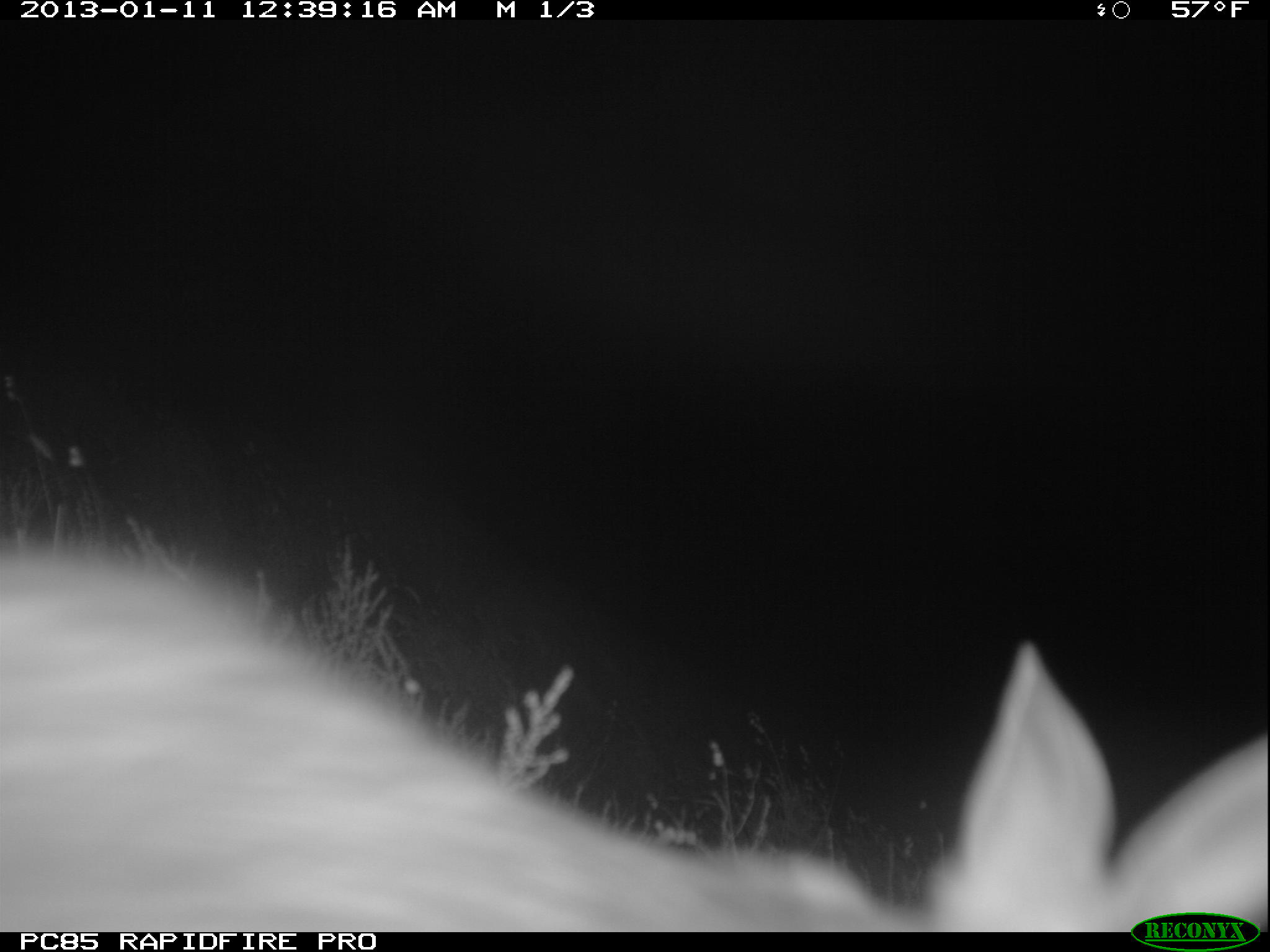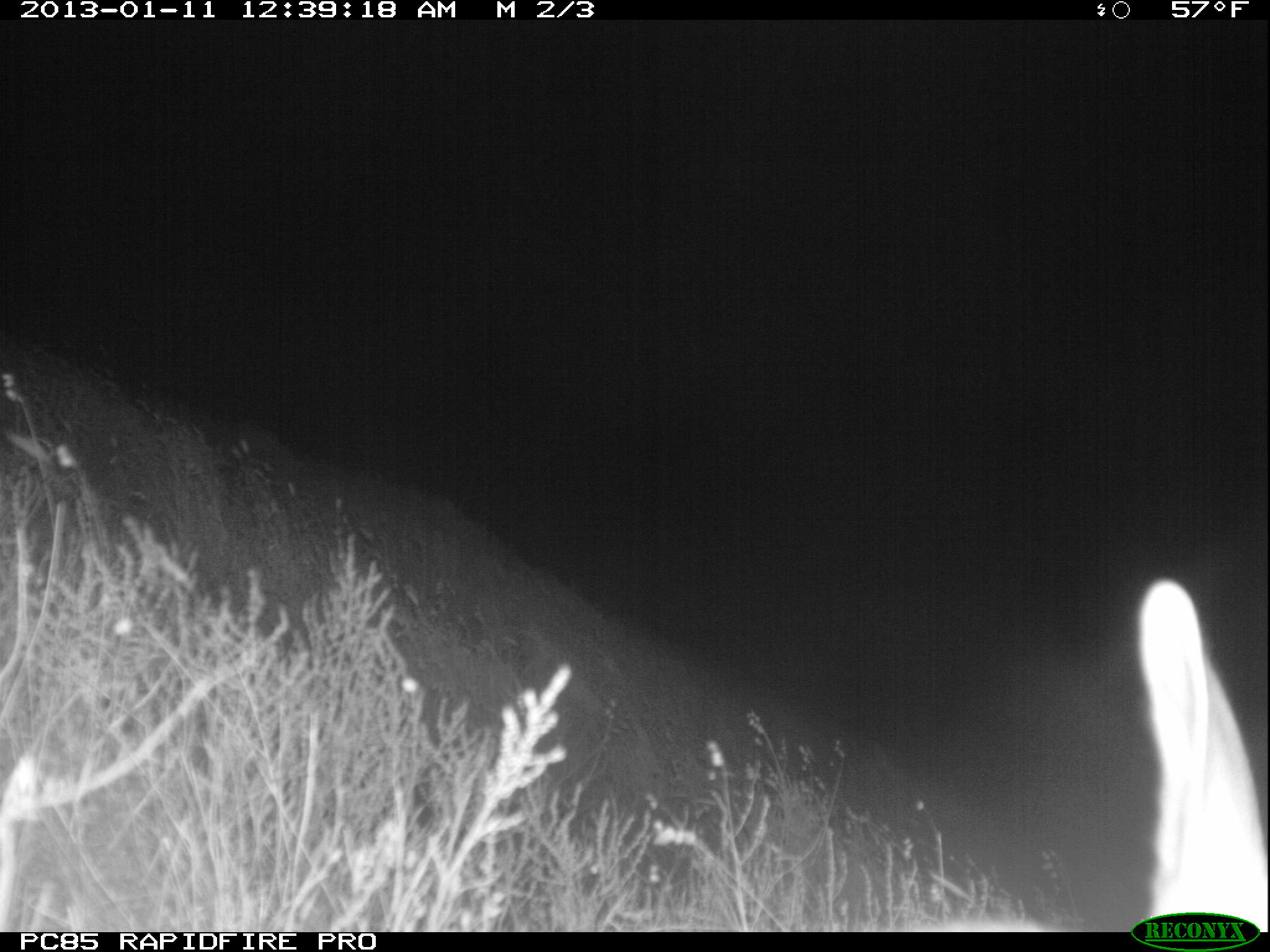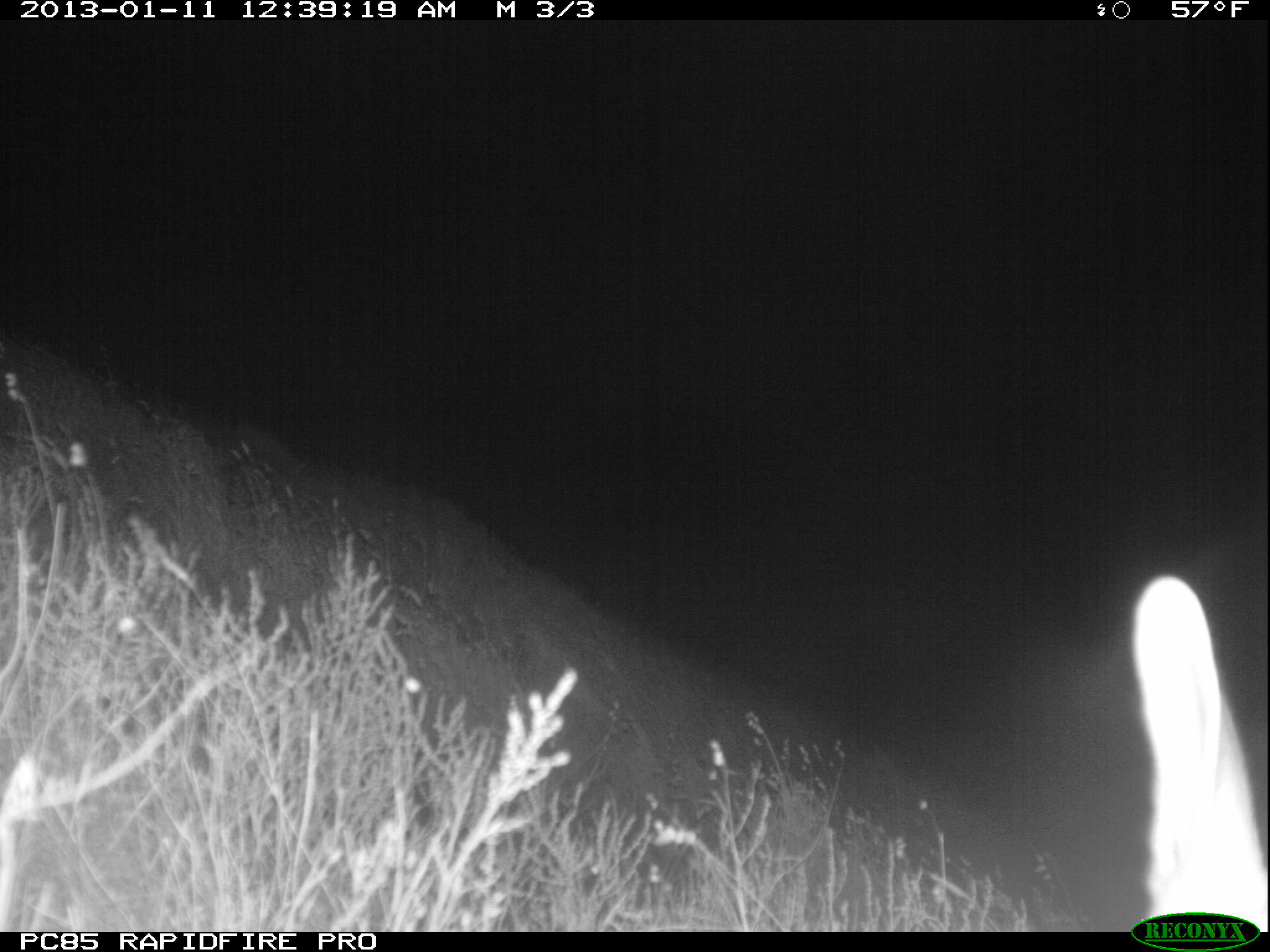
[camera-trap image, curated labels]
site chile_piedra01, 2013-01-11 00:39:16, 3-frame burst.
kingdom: Animalia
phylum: Chordata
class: Mammalia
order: Lagomorpha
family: Leporidae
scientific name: Leporidae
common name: rabbits and hares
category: rabbit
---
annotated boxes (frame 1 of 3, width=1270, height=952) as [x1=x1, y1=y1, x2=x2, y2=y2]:
rabbit: [x1=0, y1=540, x2=1270, y2=927]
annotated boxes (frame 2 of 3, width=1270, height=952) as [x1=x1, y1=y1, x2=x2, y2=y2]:
rabbit: [x1=1124, y1=557, x2=1266, y2=932]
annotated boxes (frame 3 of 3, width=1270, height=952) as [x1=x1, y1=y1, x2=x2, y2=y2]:
rabbit: [x1=1134, y1=570, x2=1270, y2=912]